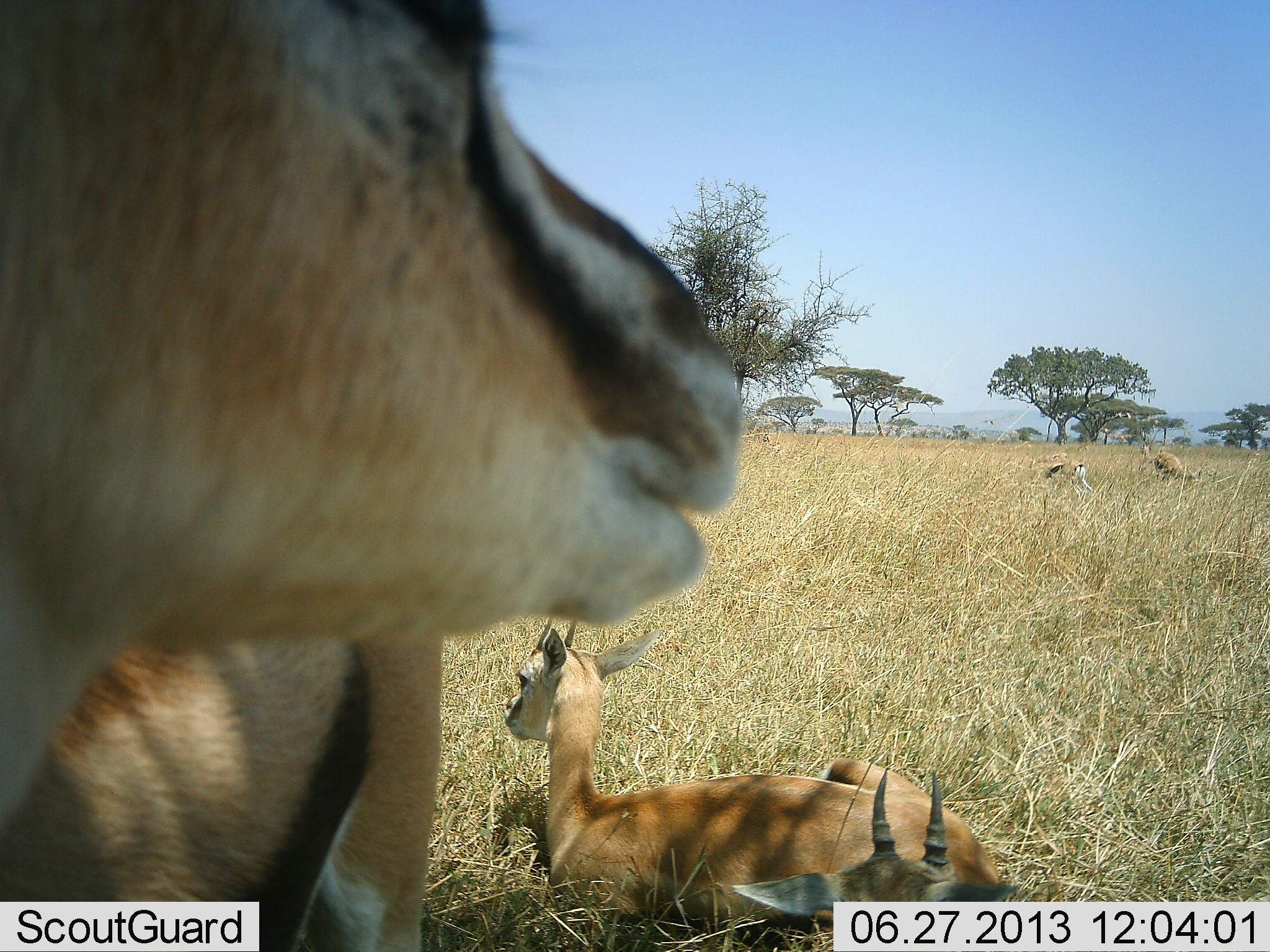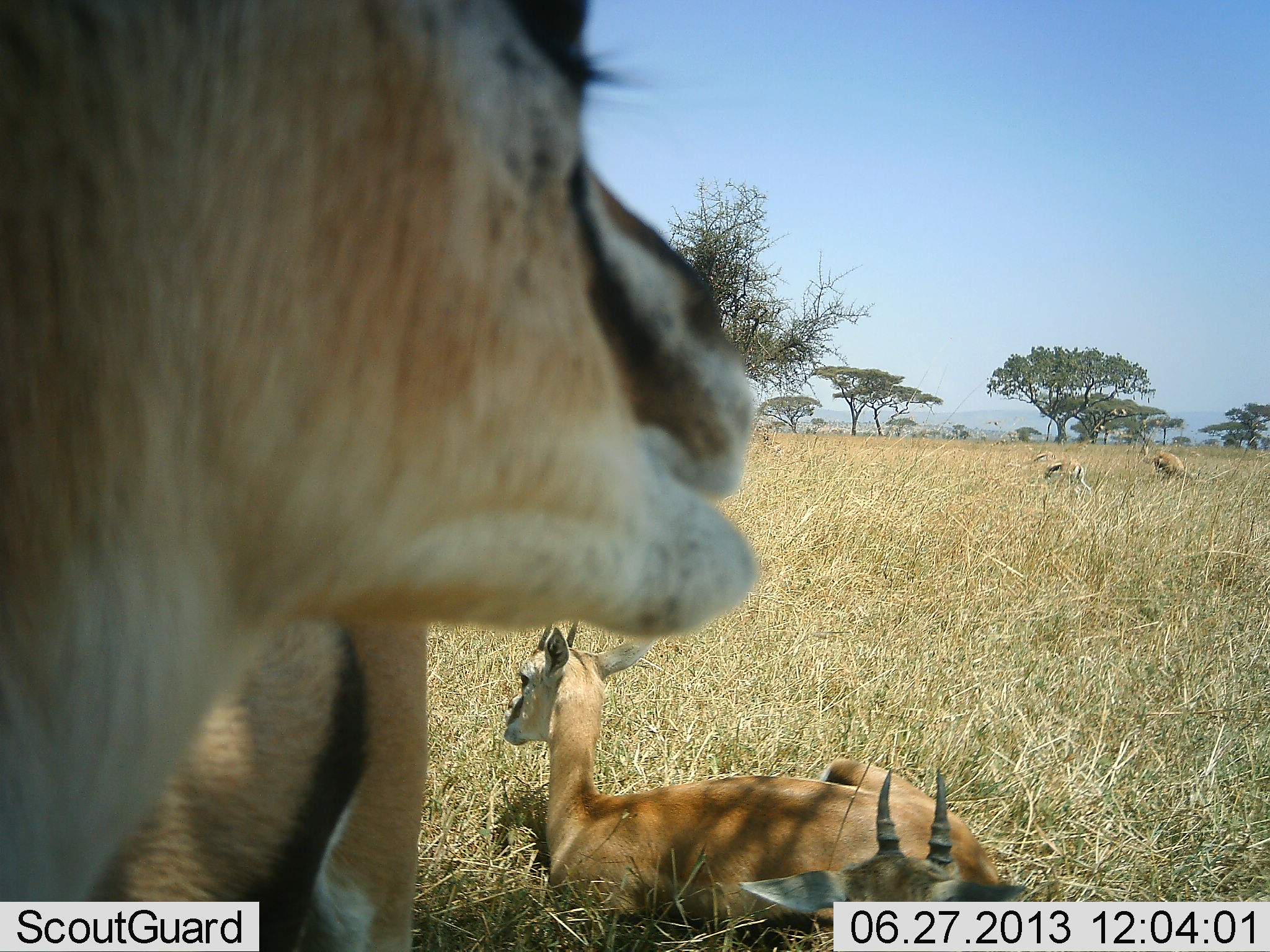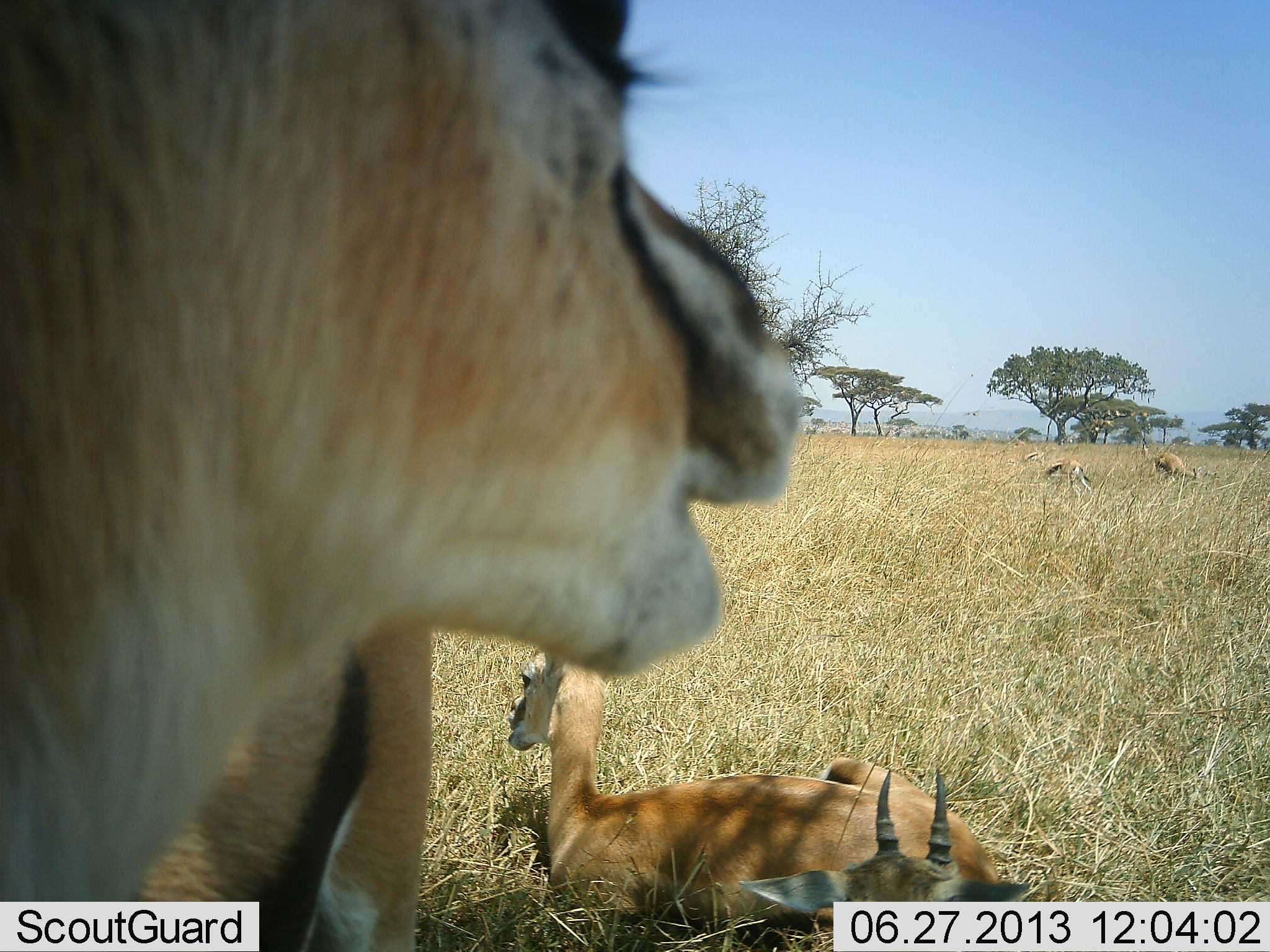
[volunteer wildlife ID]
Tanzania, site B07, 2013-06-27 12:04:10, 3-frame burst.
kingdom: Animalia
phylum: Chordata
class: Mammalia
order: Artiodactyla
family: Bovidae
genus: Eudorcas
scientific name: Eudorcas thomsonii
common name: thomson's gazelle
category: gazellethomsons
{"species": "gazellethomsons (thomson's gazelle) (Eudorcas thomsonii)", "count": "4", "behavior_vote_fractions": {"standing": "74%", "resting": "100%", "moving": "0%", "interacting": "0%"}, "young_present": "4%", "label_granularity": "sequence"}